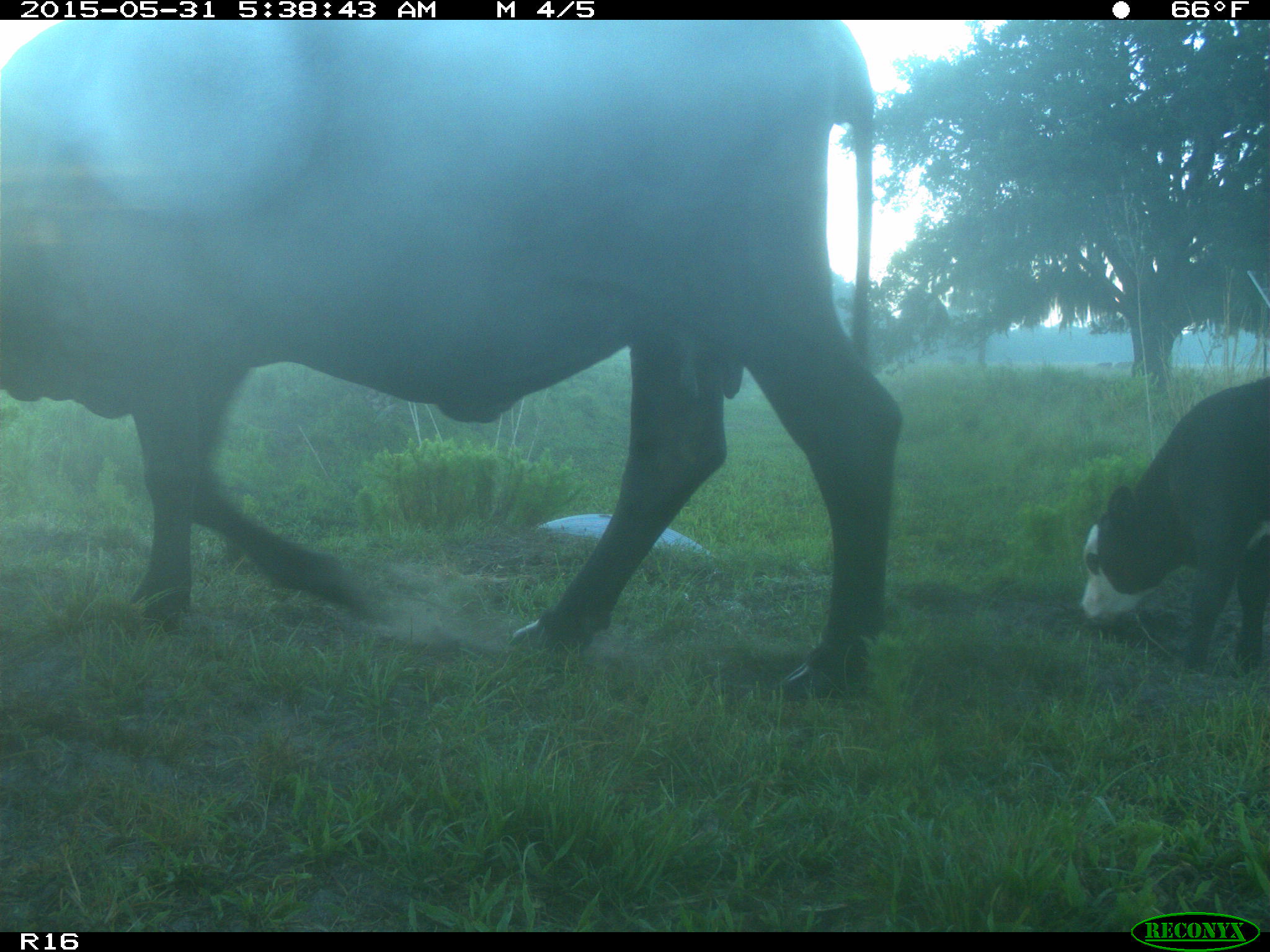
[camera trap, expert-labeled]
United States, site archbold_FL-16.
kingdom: Animalia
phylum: Chordata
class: Mammalia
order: Artiodactyla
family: Bovidae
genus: Bos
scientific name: Bos taurus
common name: domestic cow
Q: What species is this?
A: Bos taurus (domestic cow).